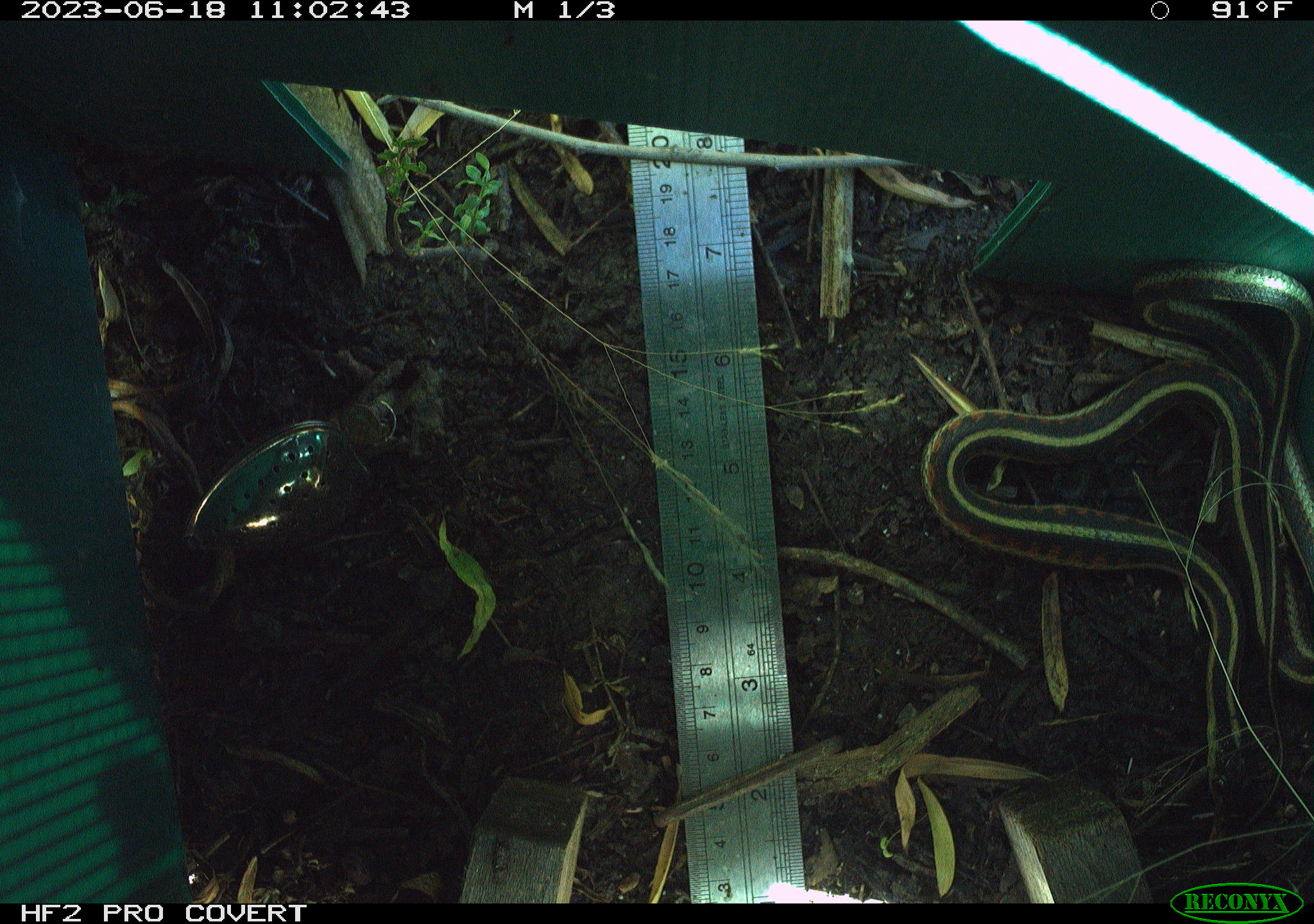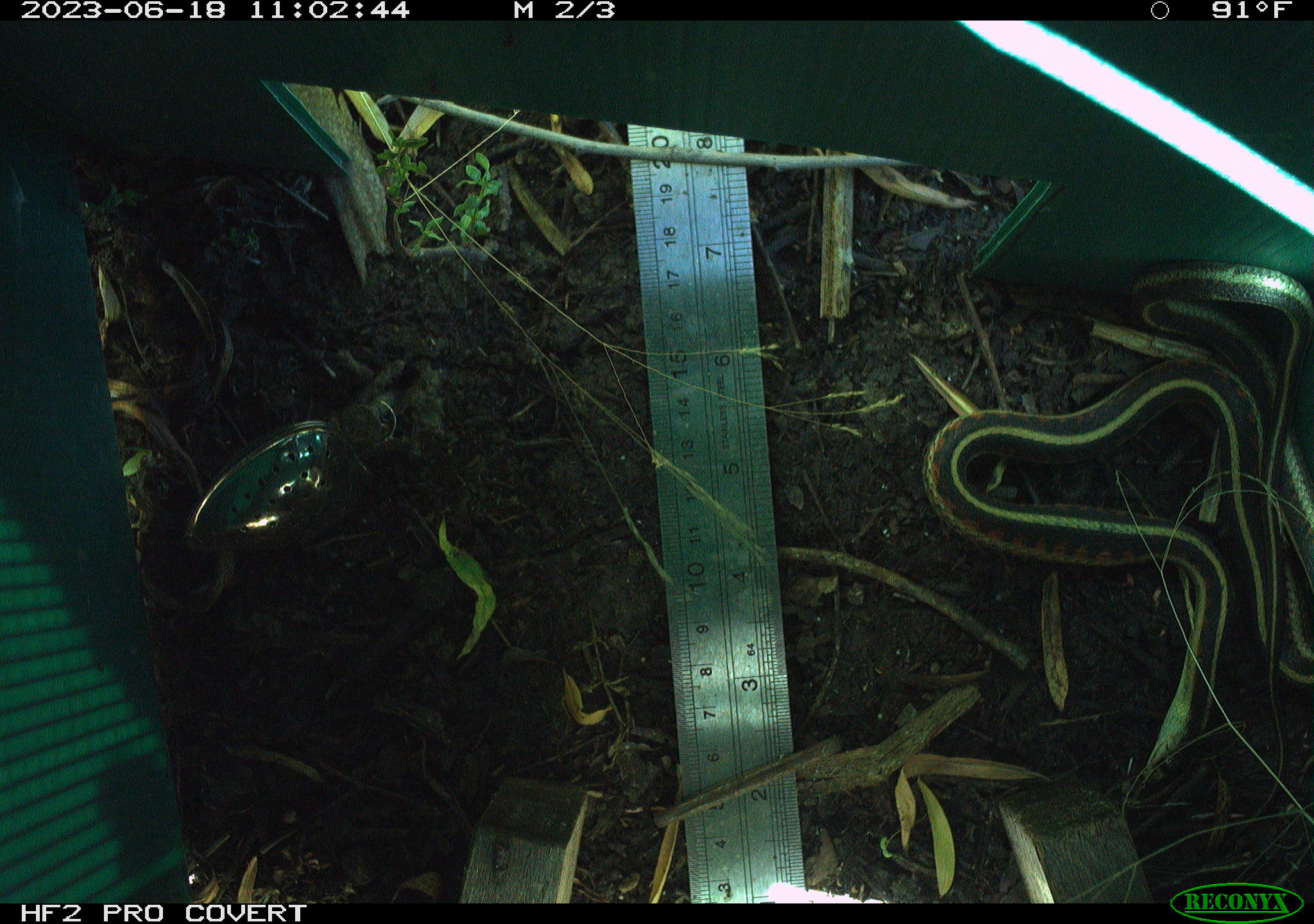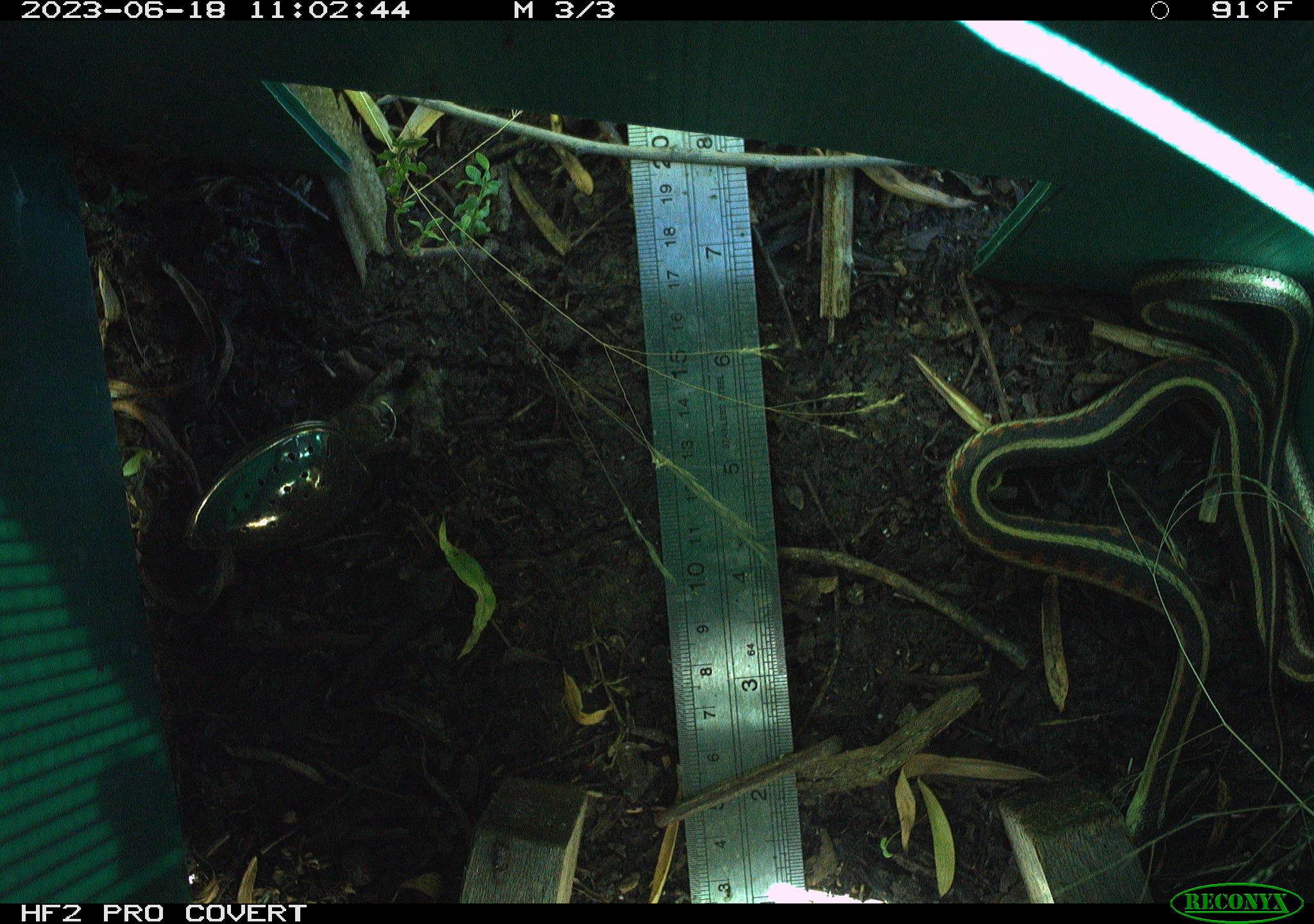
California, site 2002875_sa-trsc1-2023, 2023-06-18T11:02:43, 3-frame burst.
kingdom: Animalia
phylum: Chordata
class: Reptilia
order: Squamata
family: Colubridae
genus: Thamnophis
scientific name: Thamnophis sirtalis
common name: common gartersnake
Common gartersnake (Thamnophis sirtalis).